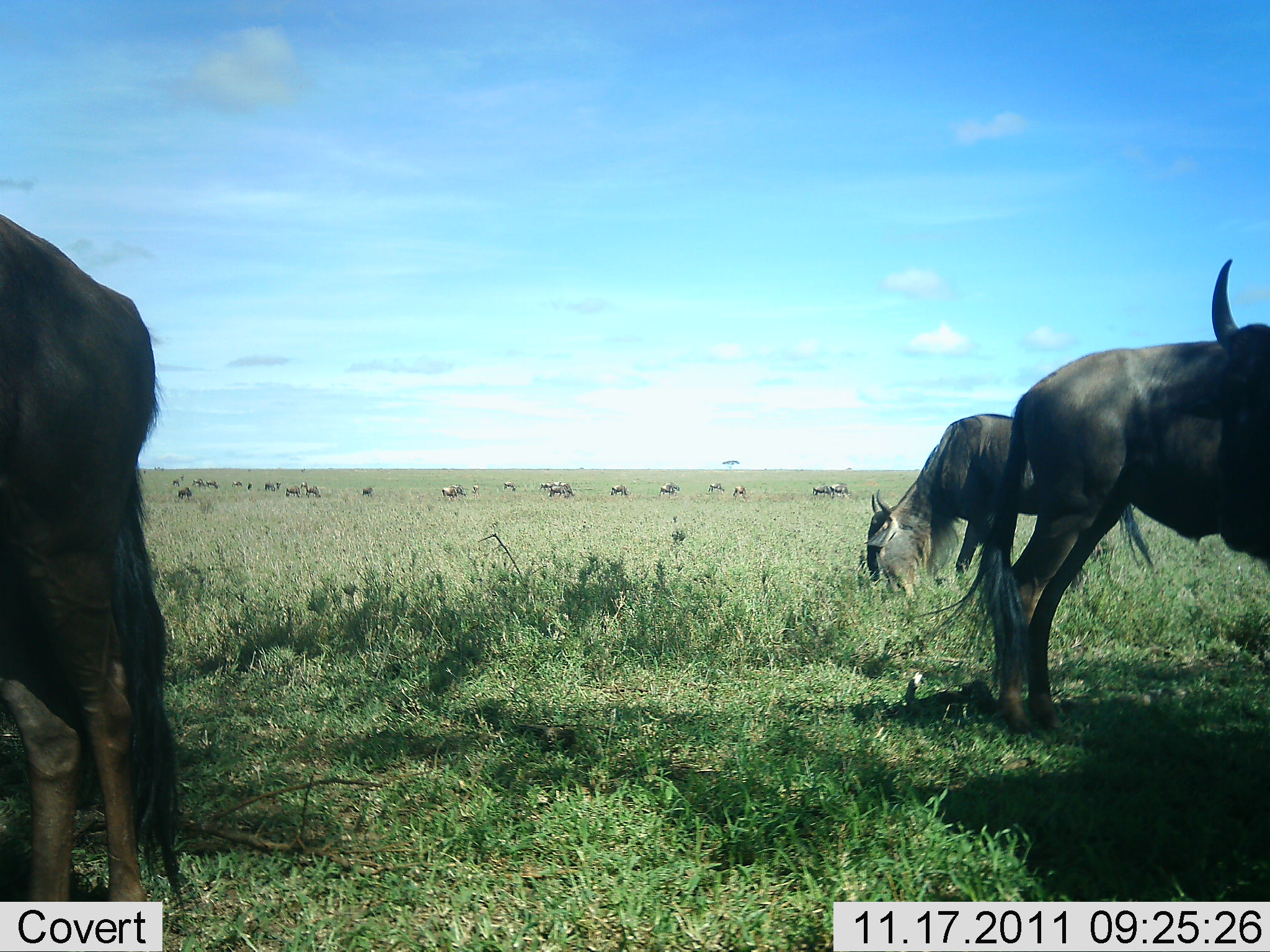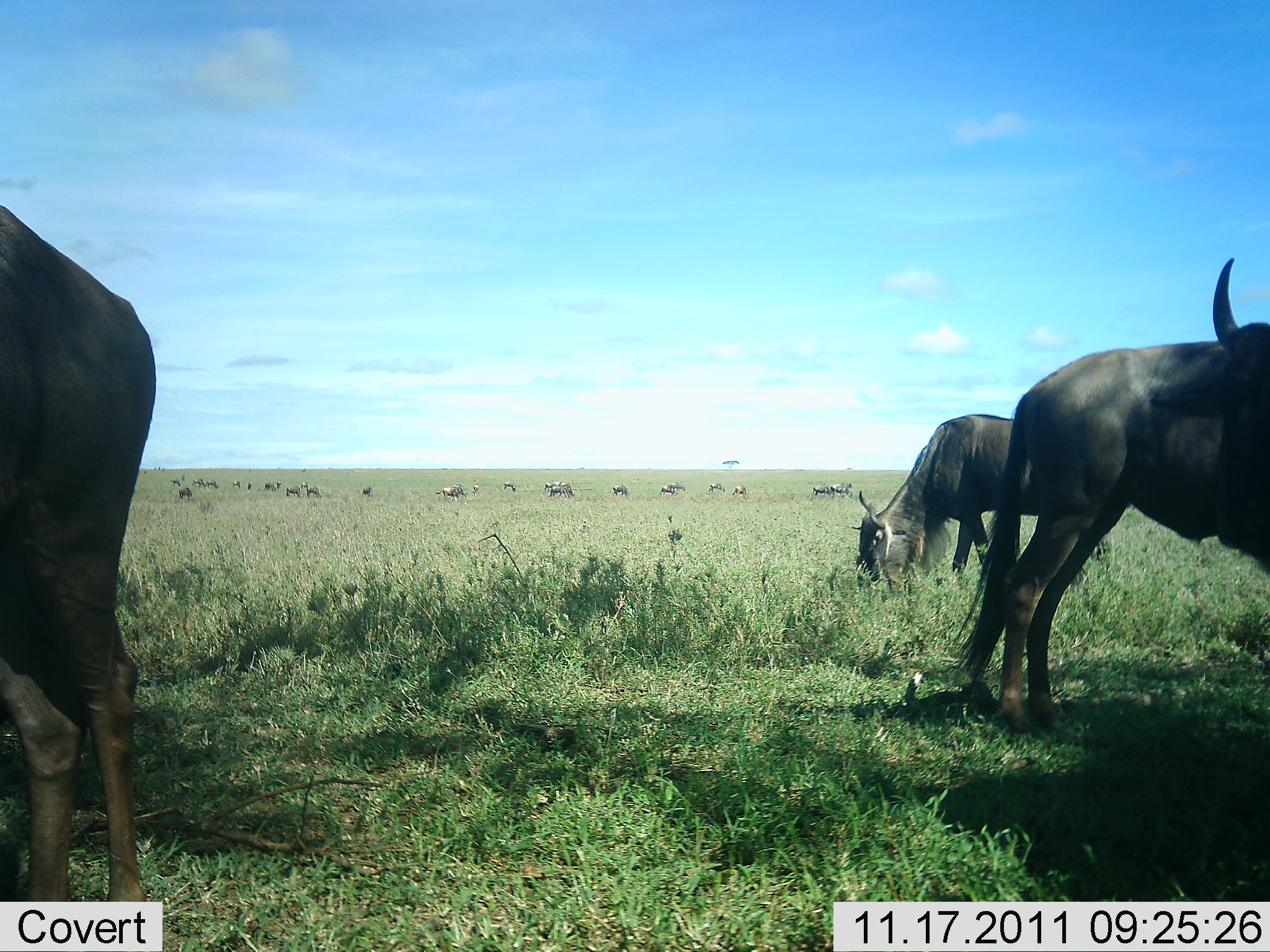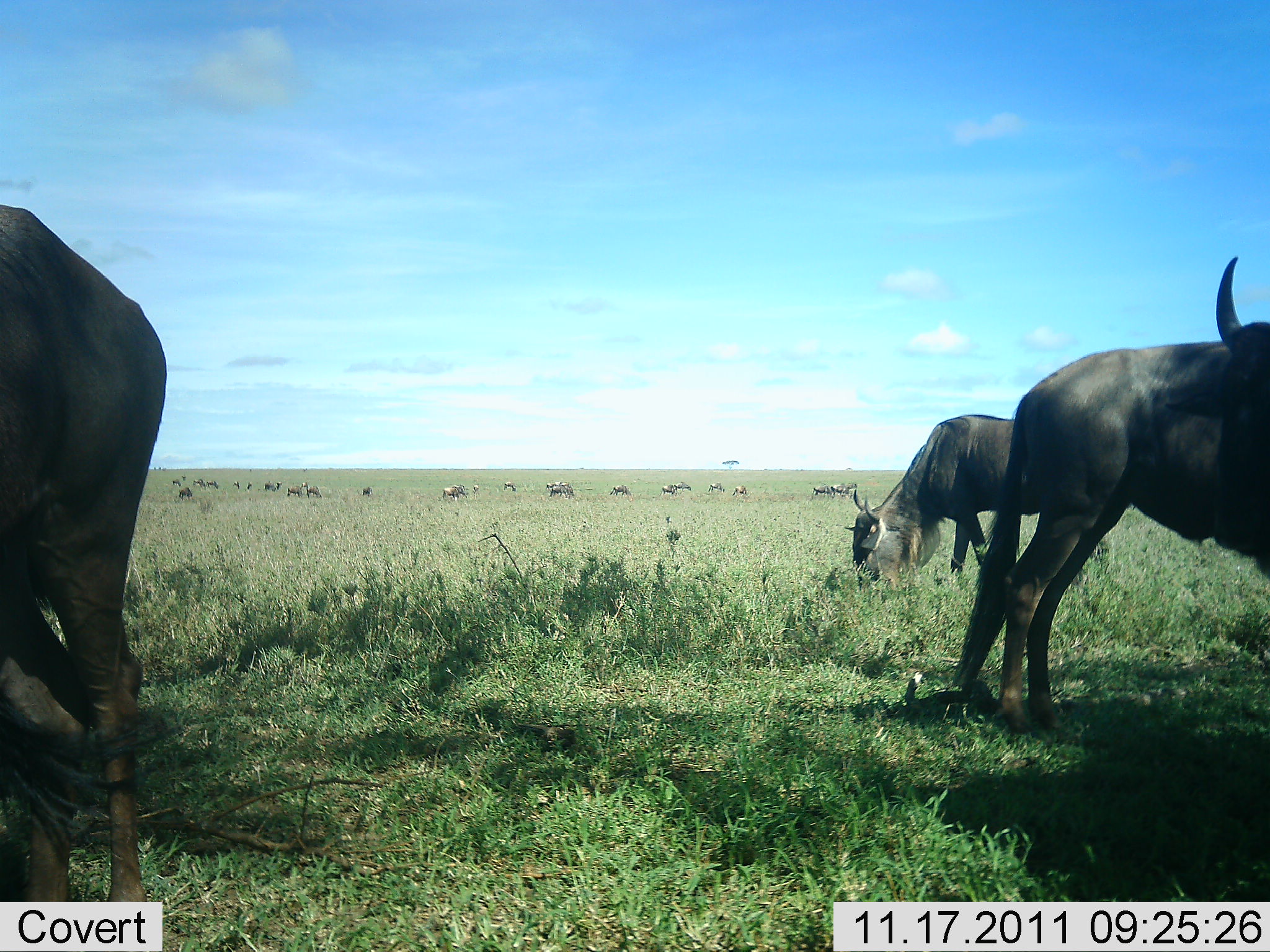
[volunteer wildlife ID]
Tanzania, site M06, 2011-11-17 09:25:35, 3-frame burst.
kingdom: Animalia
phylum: Chordata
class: Mammalia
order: Artiodactyla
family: Bovidae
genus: Connochaetes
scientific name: Connochaetes taurinus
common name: blue wildebeest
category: wildebeest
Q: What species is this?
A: Wildebeest (blue wildebeest) (Connochaetes taurinus).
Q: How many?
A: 11-50.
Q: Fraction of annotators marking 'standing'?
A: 83%.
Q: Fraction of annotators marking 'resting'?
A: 0%.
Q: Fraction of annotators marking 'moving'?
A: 8%.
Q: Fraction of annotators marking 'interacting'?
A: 0%.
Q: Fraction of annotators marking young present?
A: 0%.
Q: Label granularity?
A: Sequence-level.